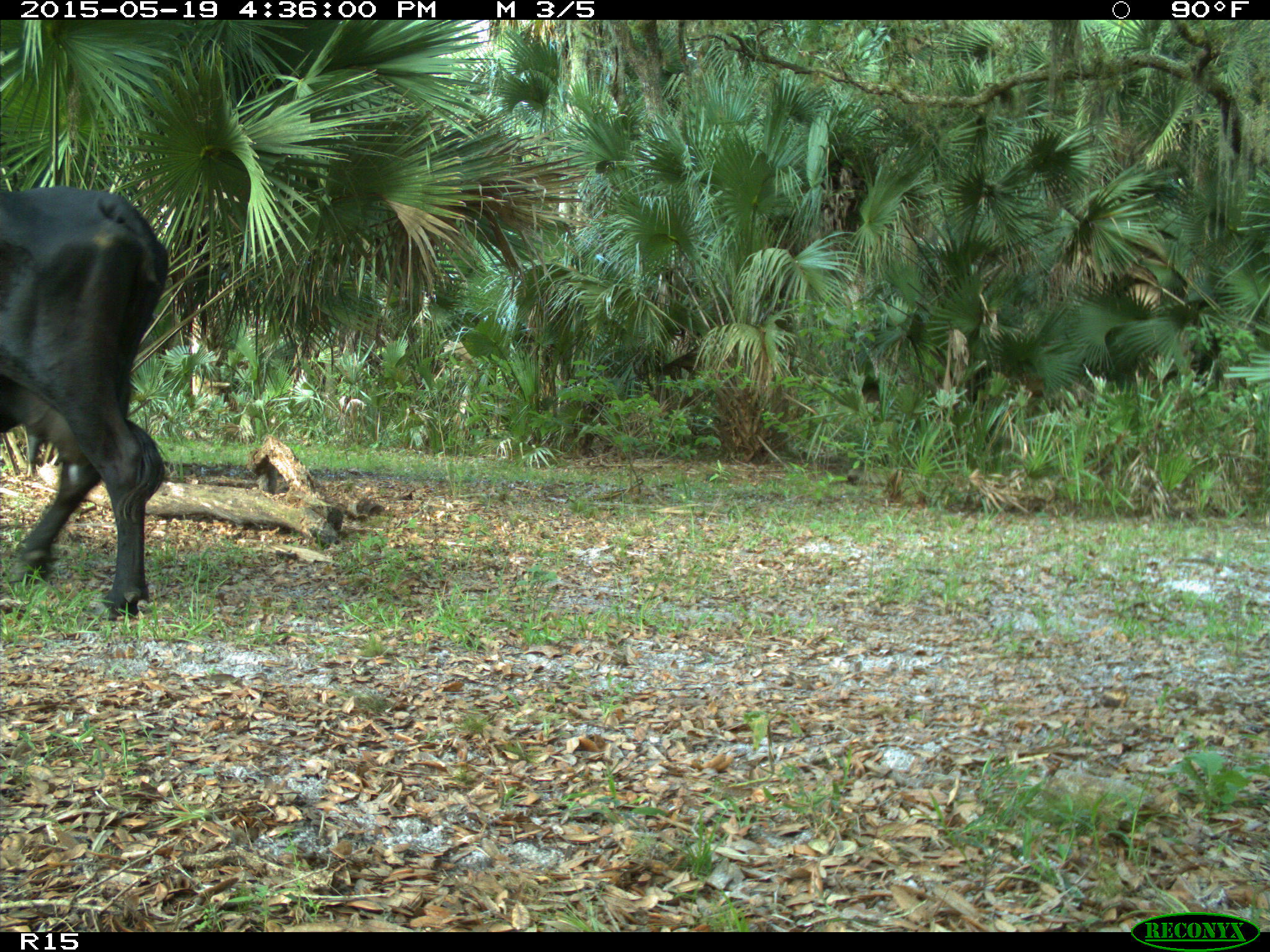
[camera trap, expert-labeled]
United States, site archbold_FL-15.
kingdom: Animalia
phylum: Chordata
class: Mammalia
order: Artiodactyla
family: Bovidae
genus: Bos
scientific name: Bos taurus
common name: domestic cow